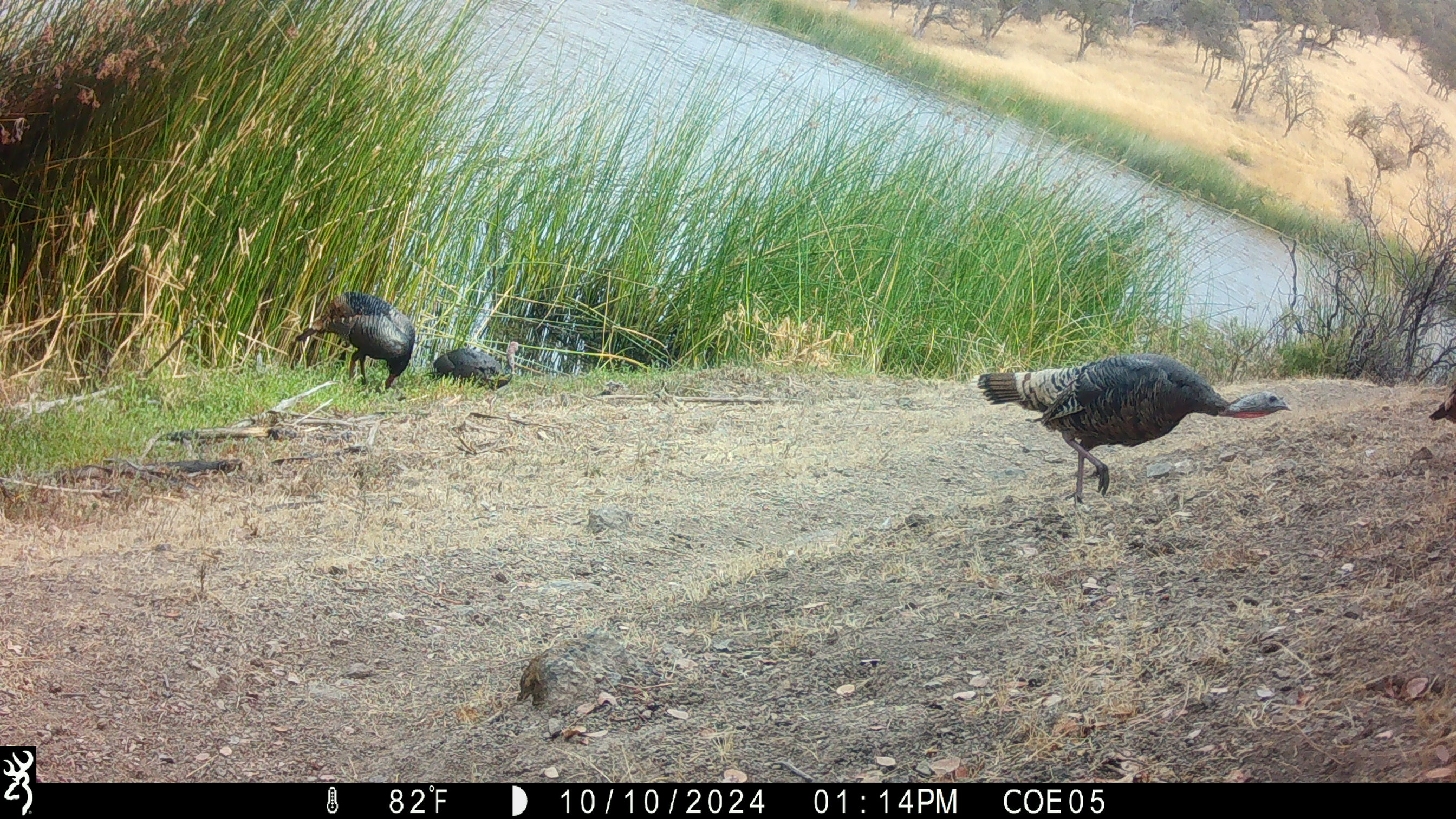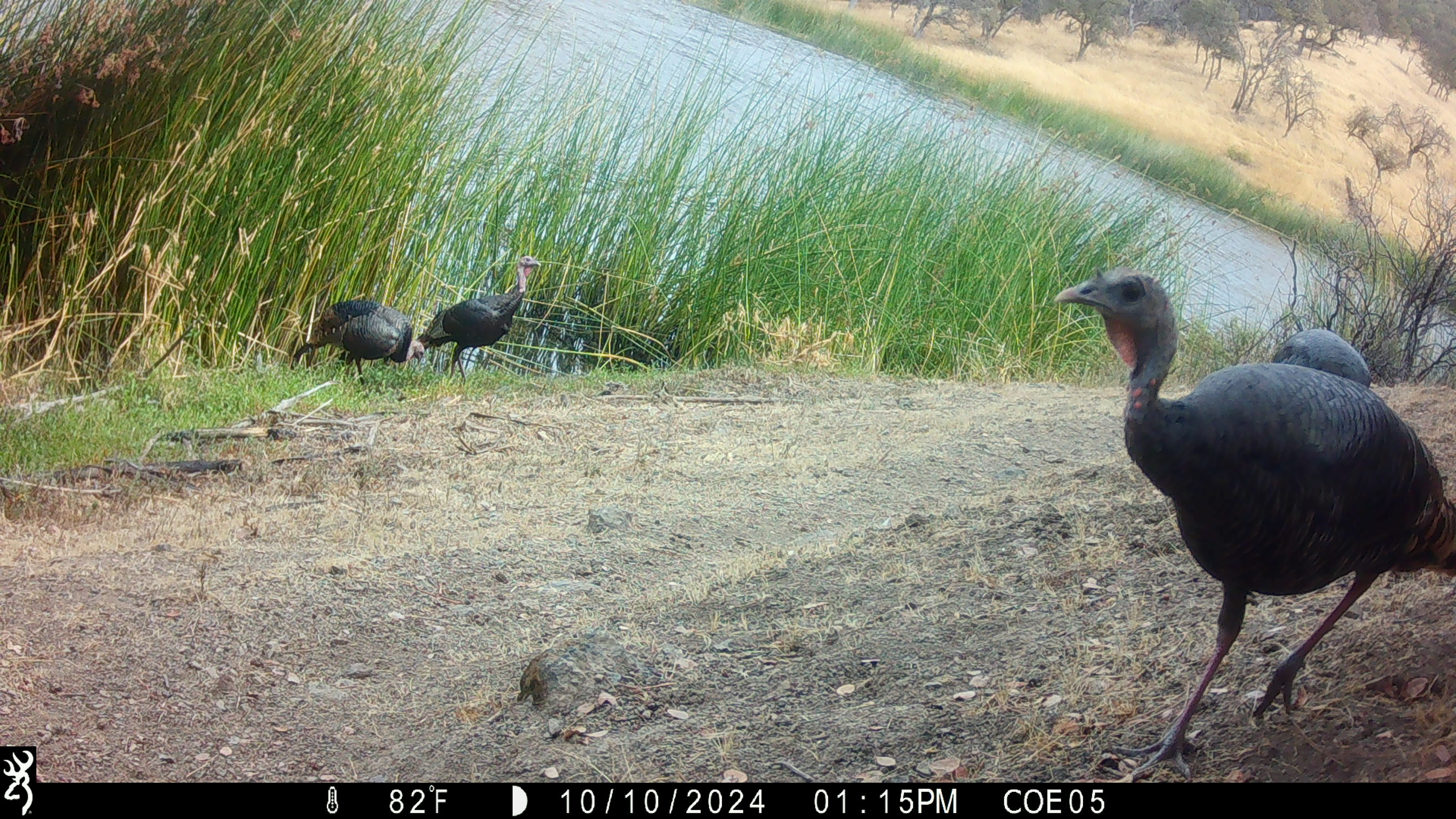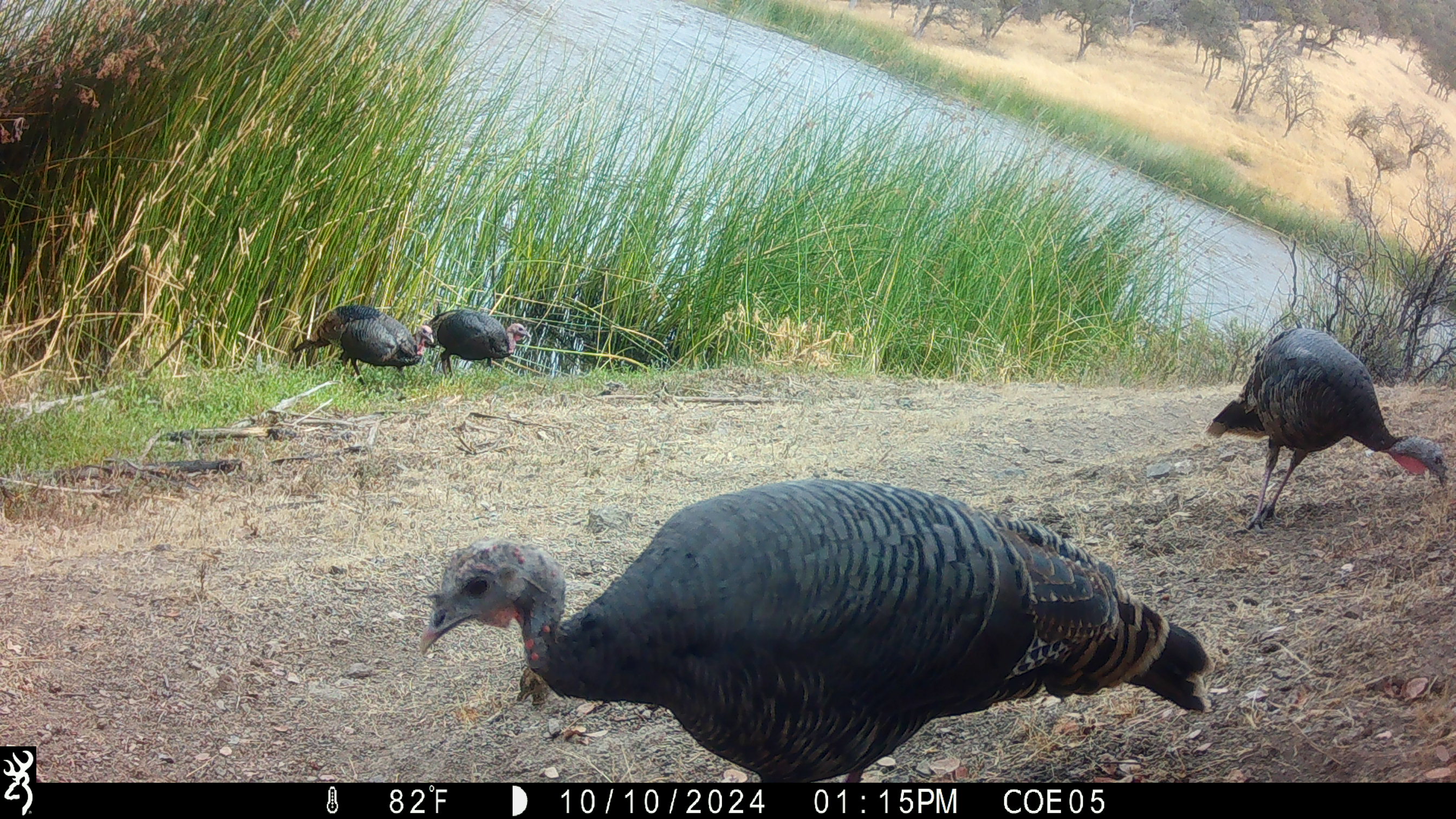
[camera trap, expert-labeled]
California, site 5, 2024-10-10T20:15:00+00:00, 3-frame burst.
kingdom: Animalia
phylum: Chordata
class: Aves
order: Galliformes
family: Phasianidae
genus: Meleagris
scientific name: Meleagris gallopavo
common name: turkey